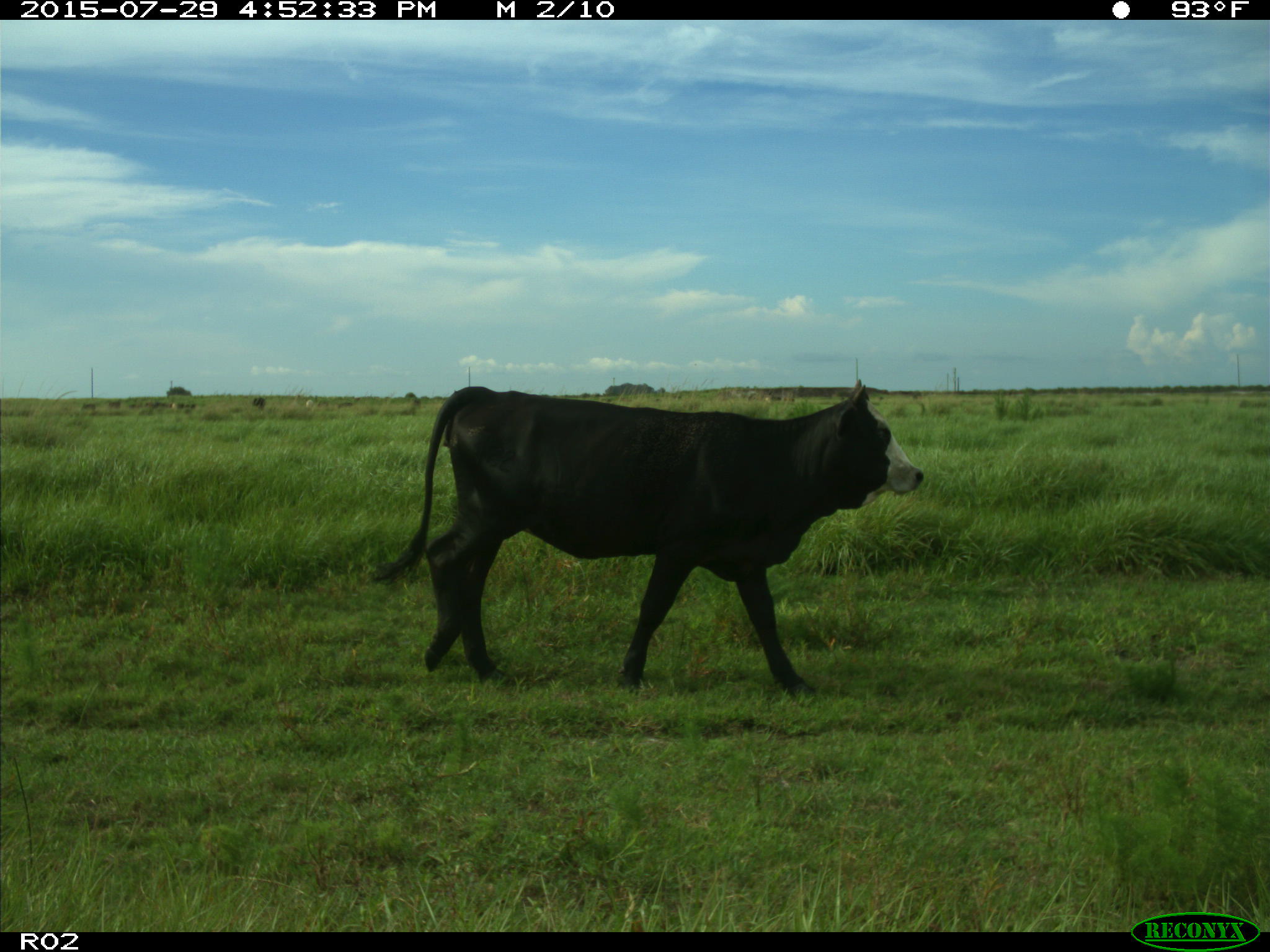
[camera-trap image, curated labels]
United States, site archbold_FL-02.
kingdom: Animalia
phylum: Chordata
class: Mammalia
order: Artiodactyla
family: Bovidae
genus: Bos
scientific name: Bos taurus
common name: domestic cow